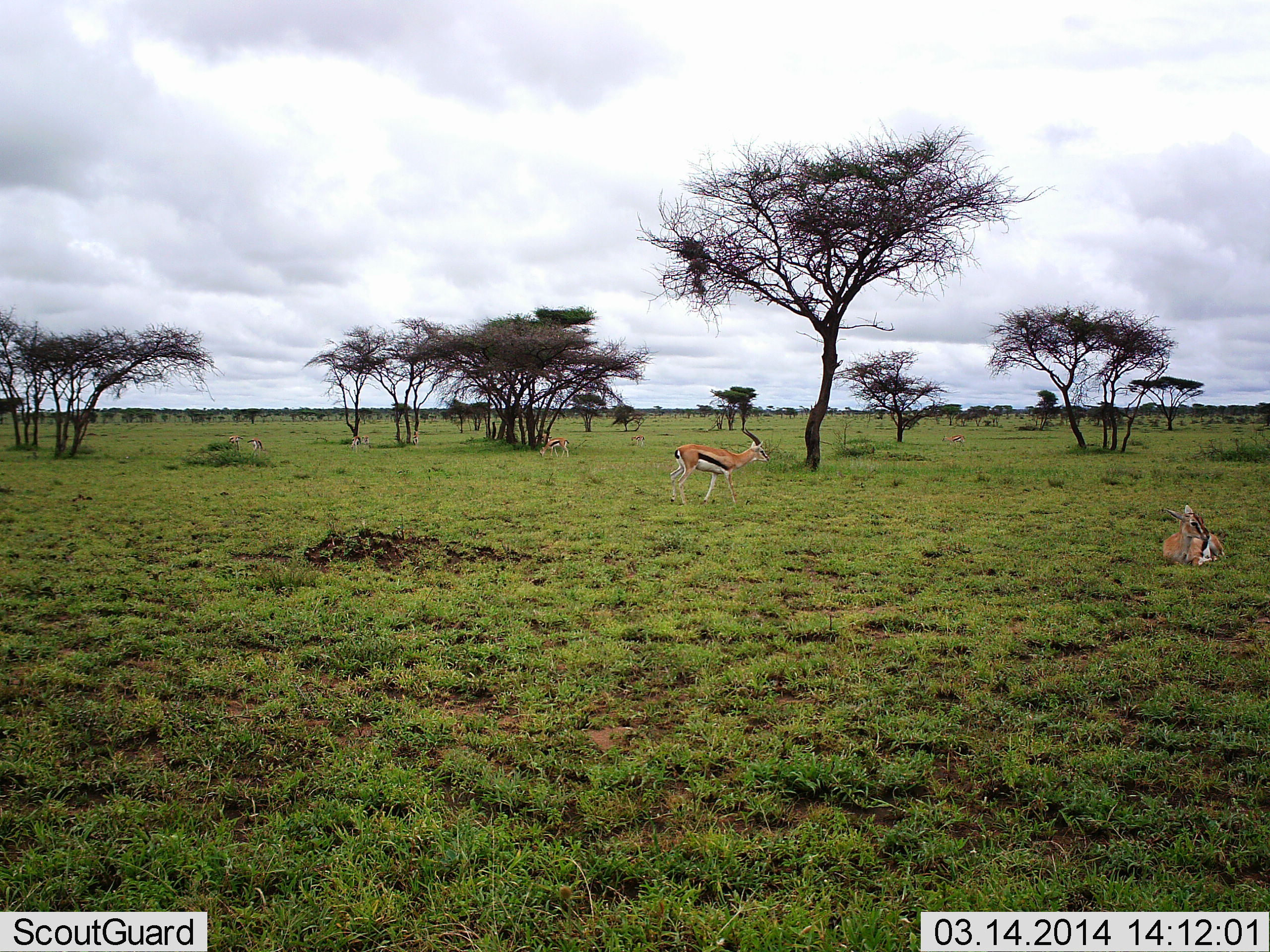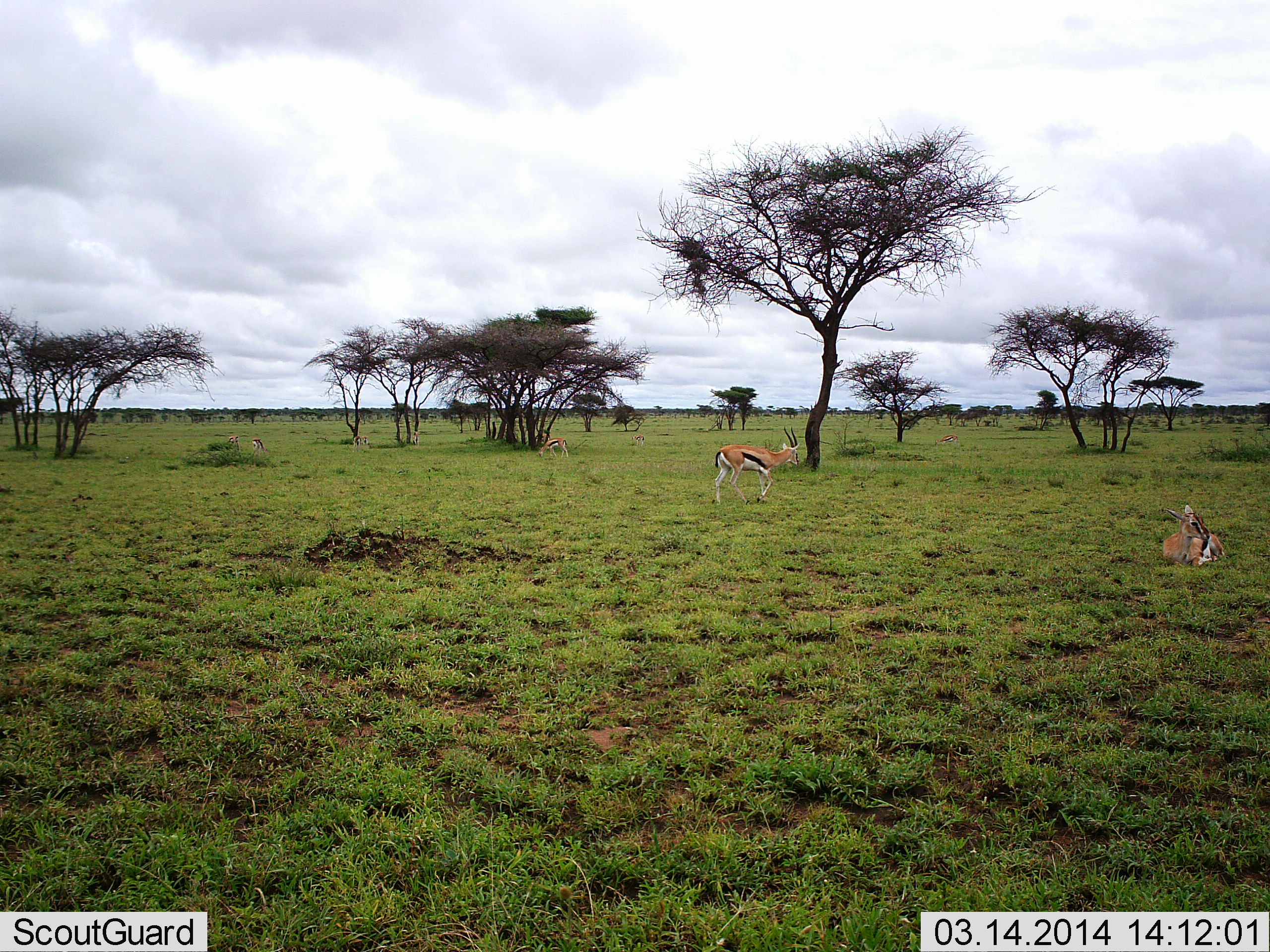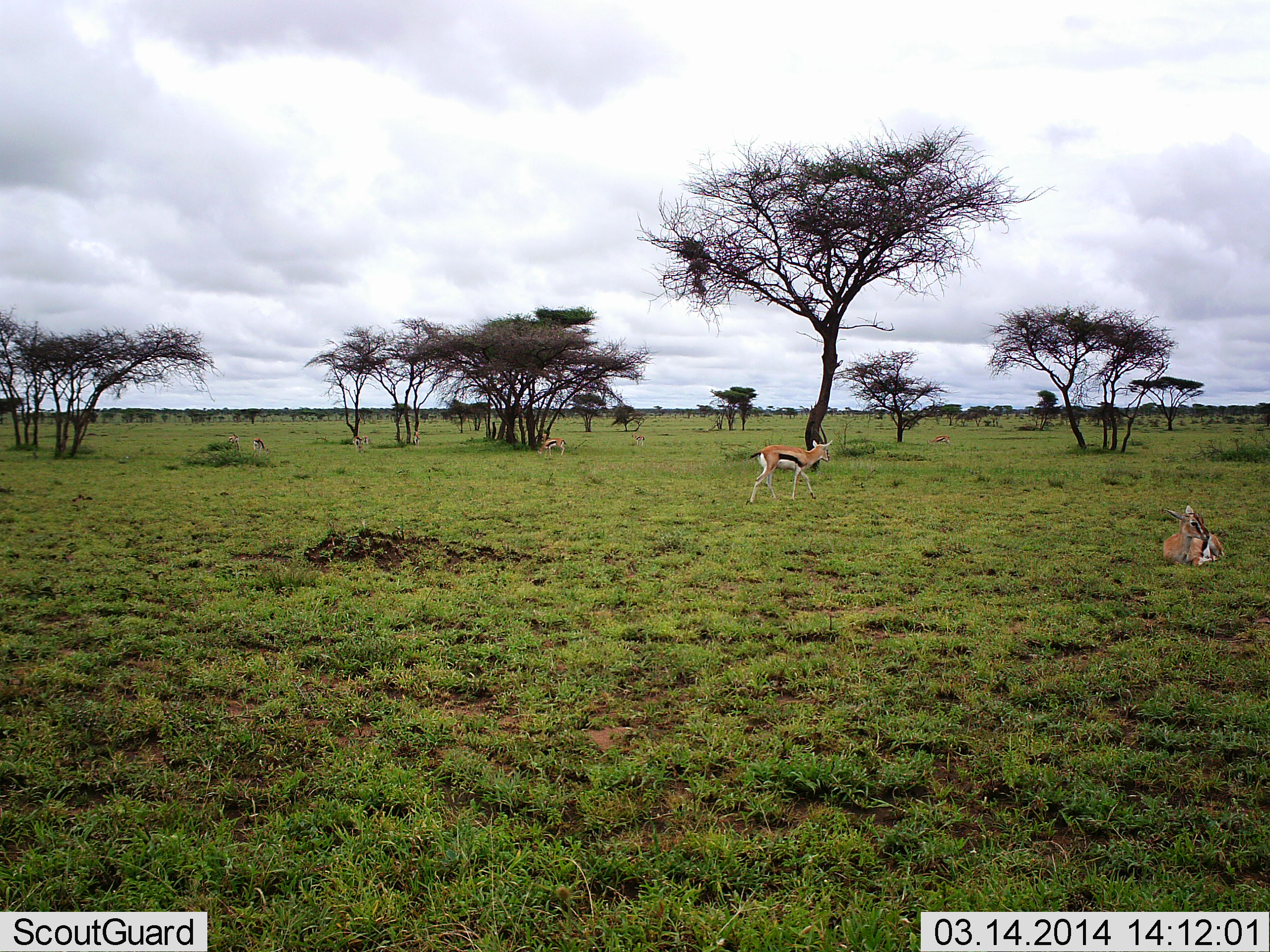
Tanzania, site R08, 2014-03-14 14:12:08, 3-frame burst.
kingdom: Animalia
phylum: Chordata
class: Mammalia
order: Artiodactyla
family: Bovidae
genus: Eudorcas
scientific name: Eudorcas thomsonii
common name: thomson's gazelle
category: gazellethomsons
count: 3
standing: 60%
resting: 100%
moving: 70%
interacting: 0%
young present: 0%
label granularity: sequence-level